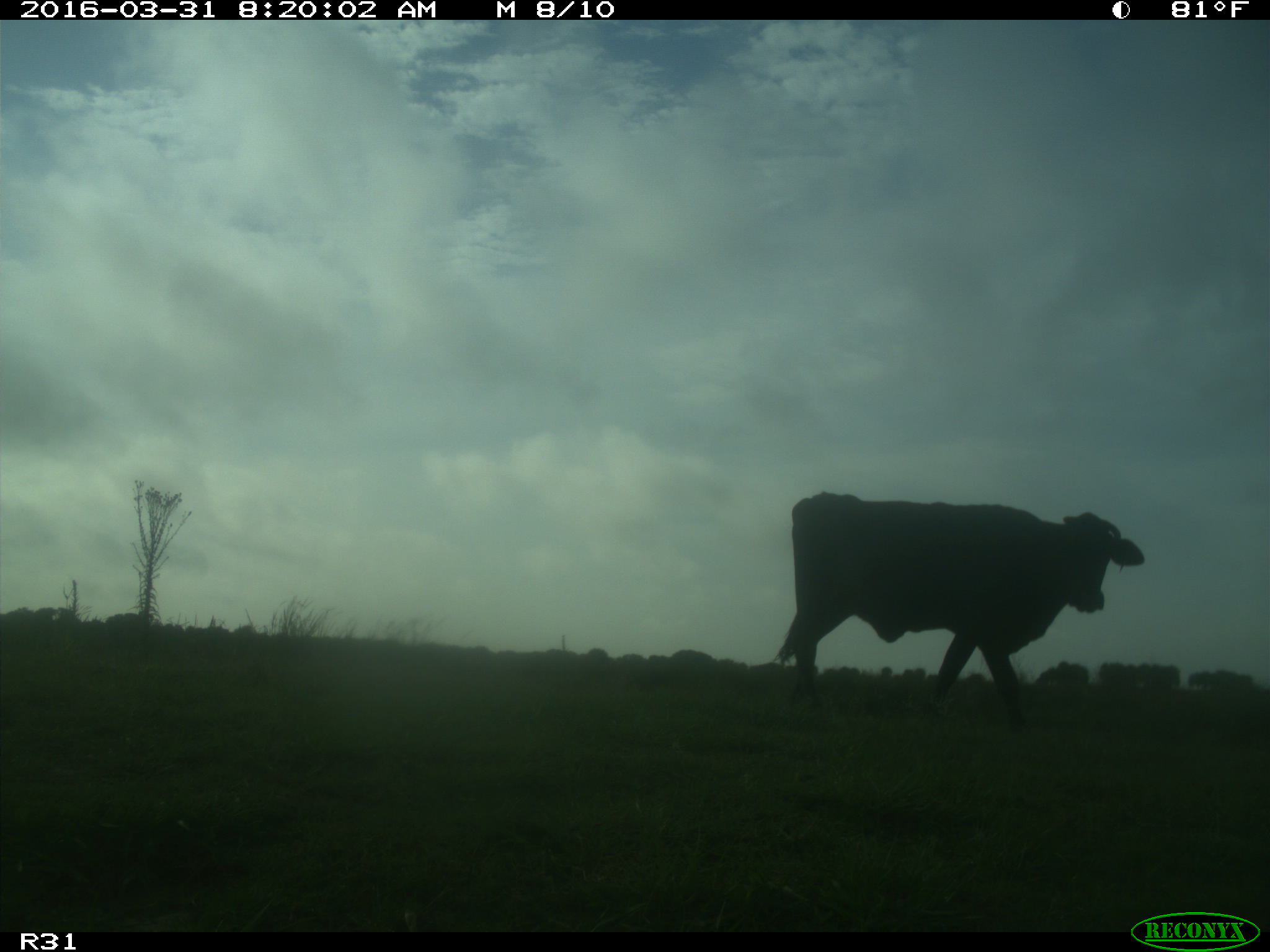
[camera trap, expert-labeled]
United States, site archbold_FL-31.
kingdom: Animalia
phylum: Chordata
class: Mammalia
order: Artiodactyla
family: Bovidae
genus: Bos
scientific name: Bos taurus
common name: domestic cow